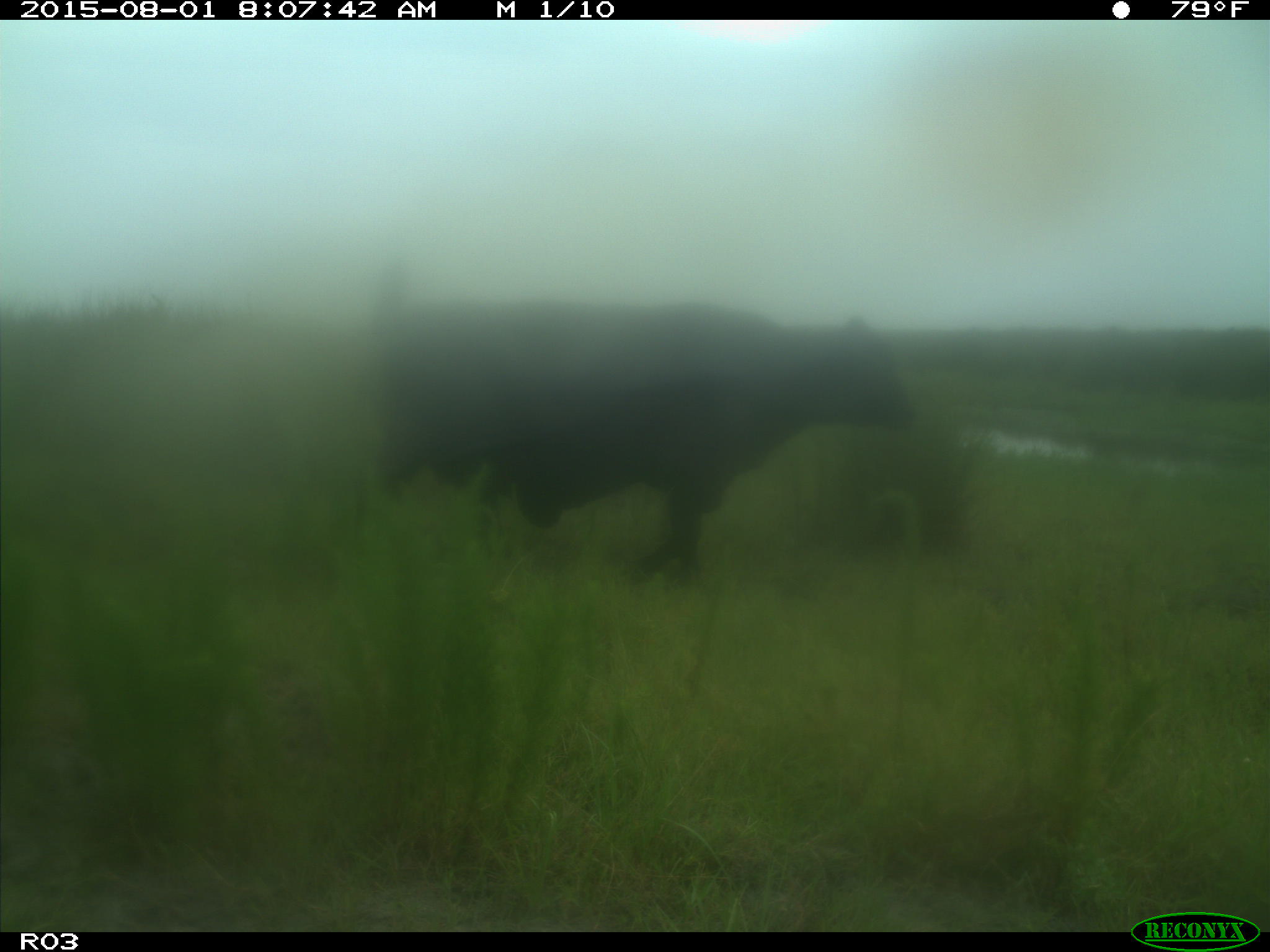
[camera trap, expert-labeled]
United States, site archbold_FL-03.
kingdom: Animalia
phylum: Chordata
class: Mammalia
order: Artiodactyla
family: Bovidae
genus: Bos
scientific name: Bos taurus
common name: domestic cow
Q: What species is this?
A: Bos taurus (domestic cow).